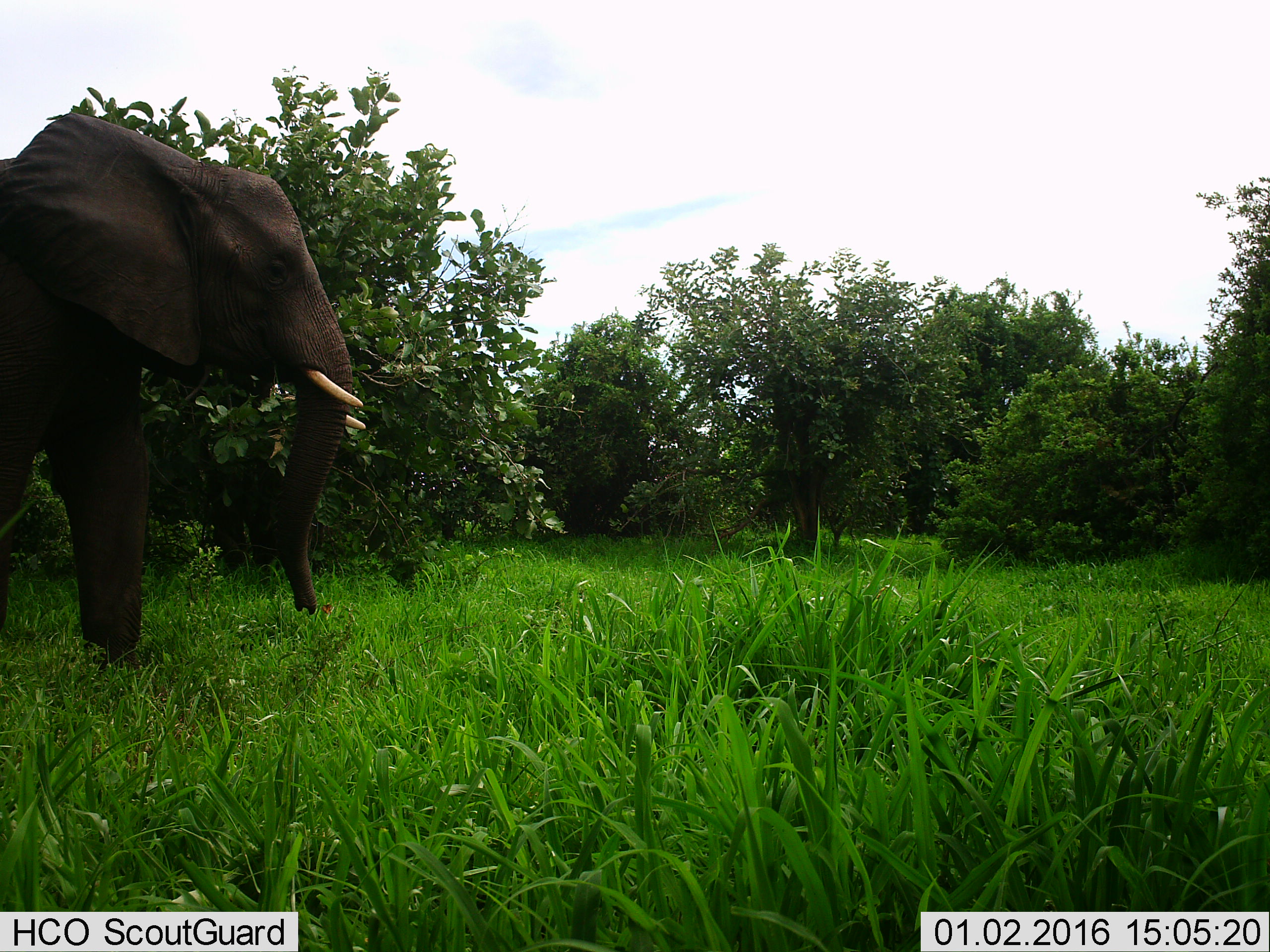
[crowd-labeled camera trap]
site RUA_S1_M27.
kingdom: Animalia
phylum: Chordata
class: Mammalia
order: Proboscidea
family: Elephantidae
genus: Loxodonta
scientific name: Loxodonta africana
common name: african bush elephant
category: elephant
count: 1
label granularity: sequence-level